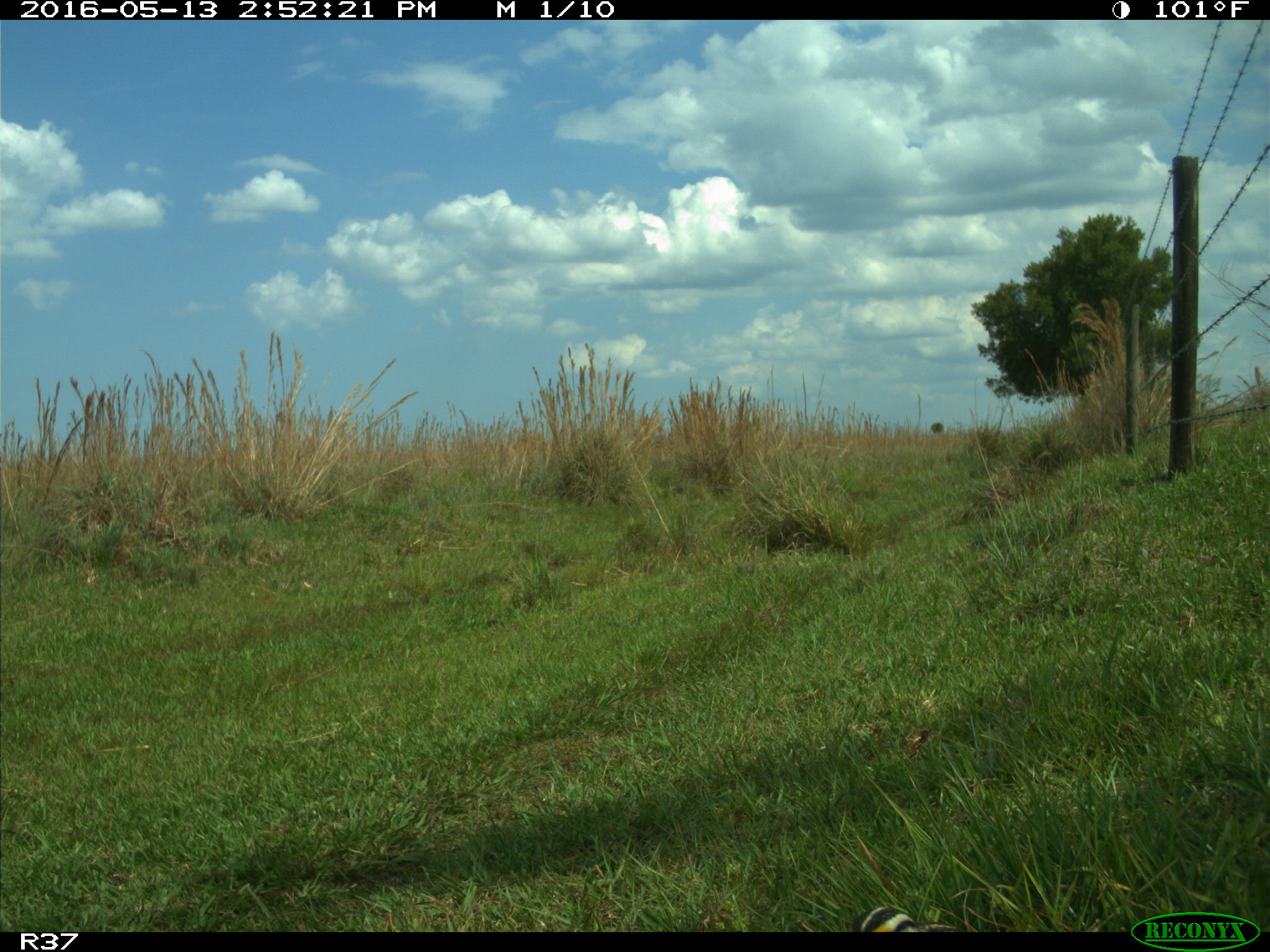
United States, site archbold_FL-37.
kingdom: Animalia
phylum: Chordata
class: Aves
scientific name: Aves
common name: birds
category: unidentified bird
Unidentified bird (birds) (Aves).